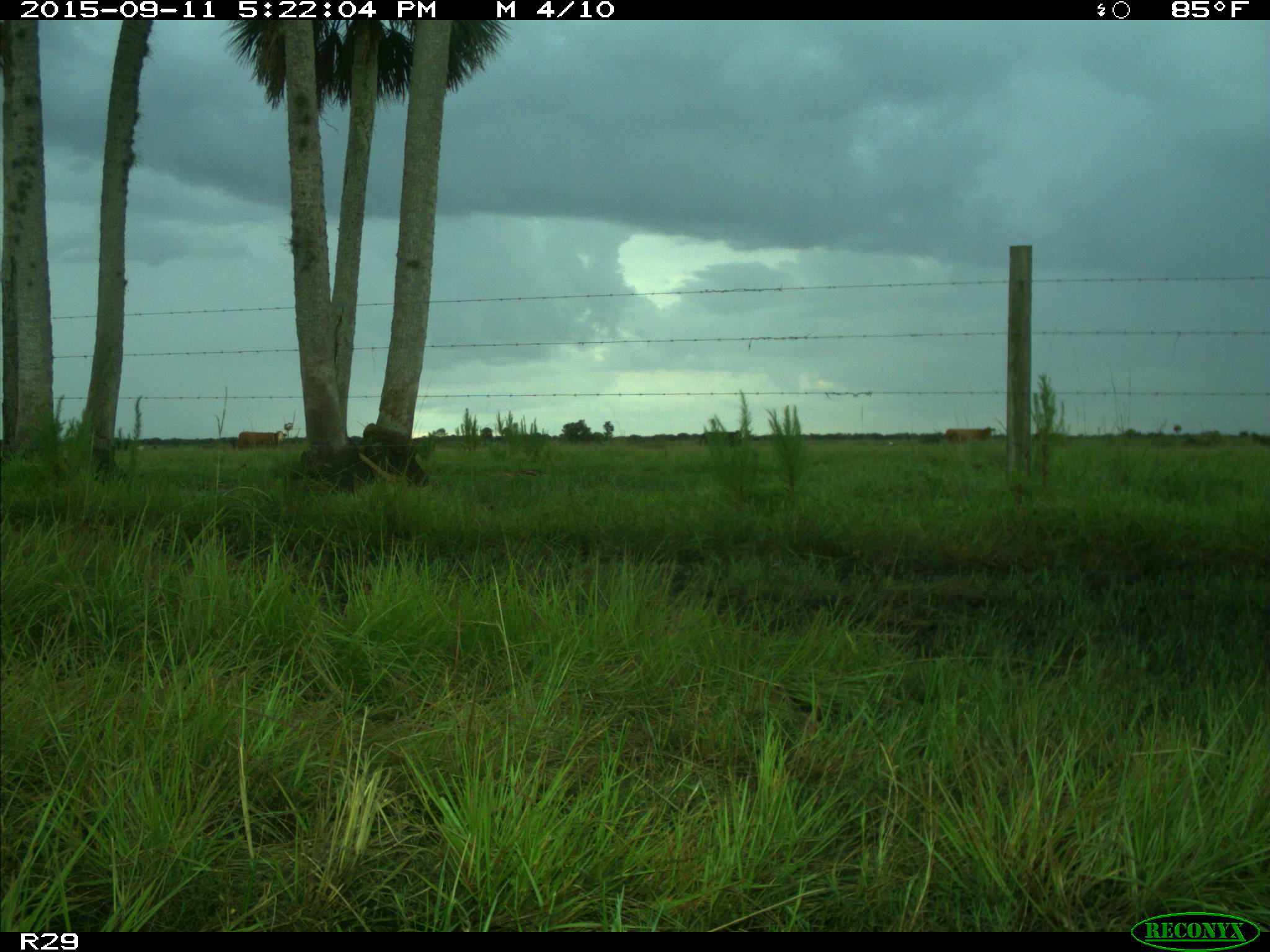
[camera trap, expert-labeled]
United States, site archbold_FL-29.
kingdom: Animalia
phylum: Chordata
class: Mammalia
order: Artiodactyla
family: Bovidae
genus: Bos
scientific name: Bos taurus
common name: domestic cow